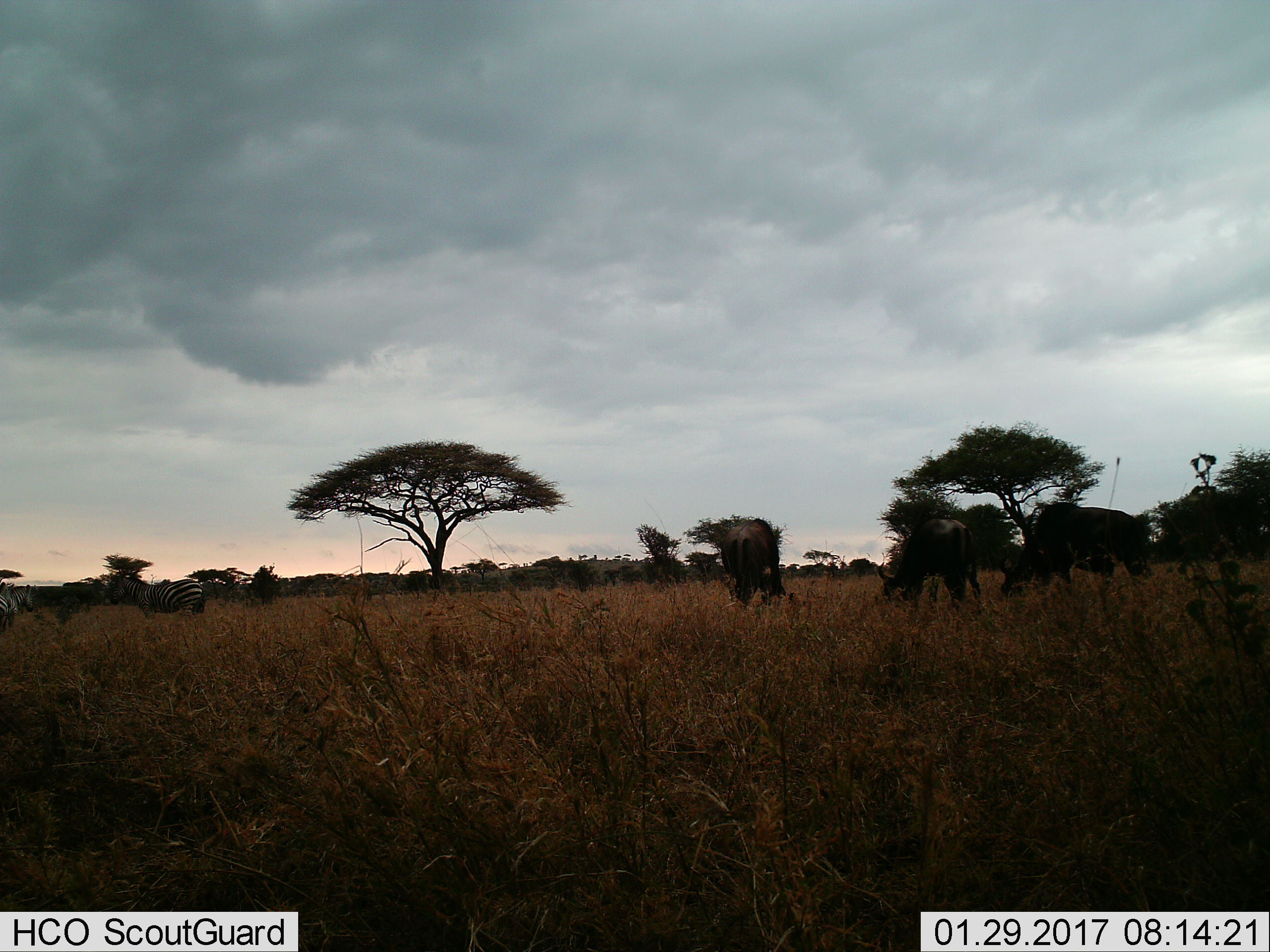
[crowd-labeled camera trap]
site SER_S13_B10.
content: unidentified animal